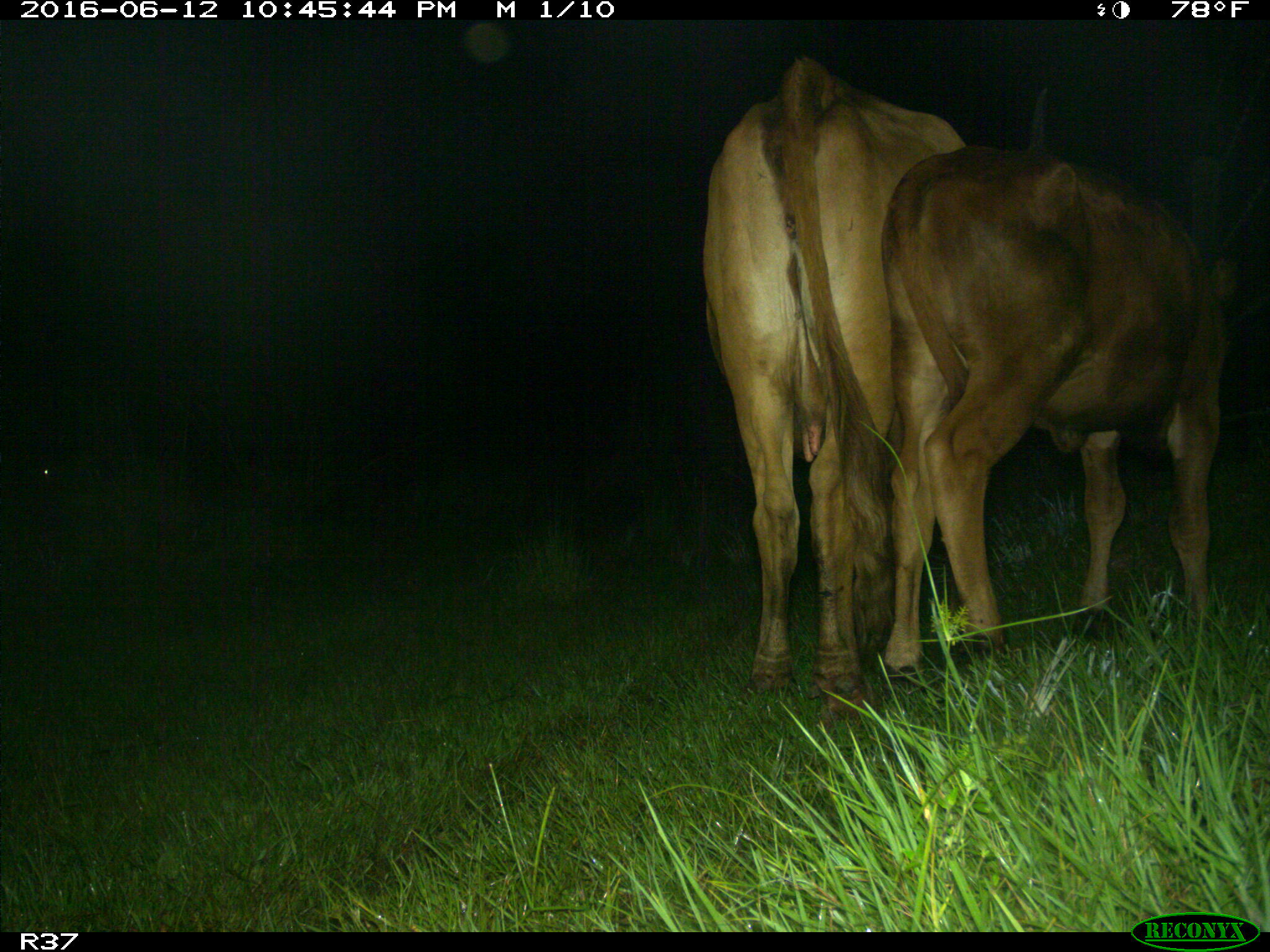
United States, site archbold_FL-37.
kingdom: Animalia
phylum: Chordata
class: Mammalia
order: Artiodactyla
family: Bovidae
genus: Bos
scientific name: Bos taurus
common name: domestic cow